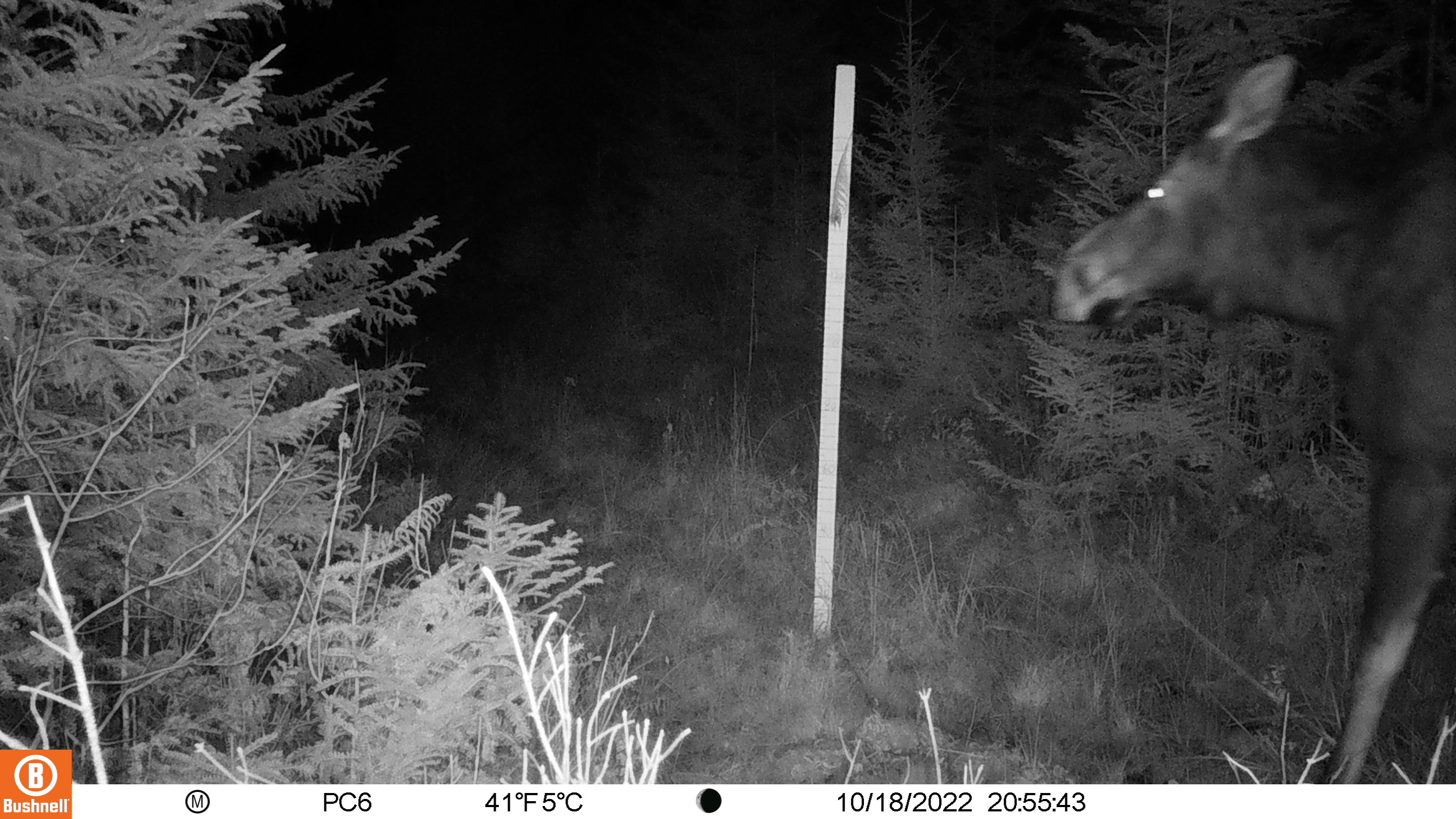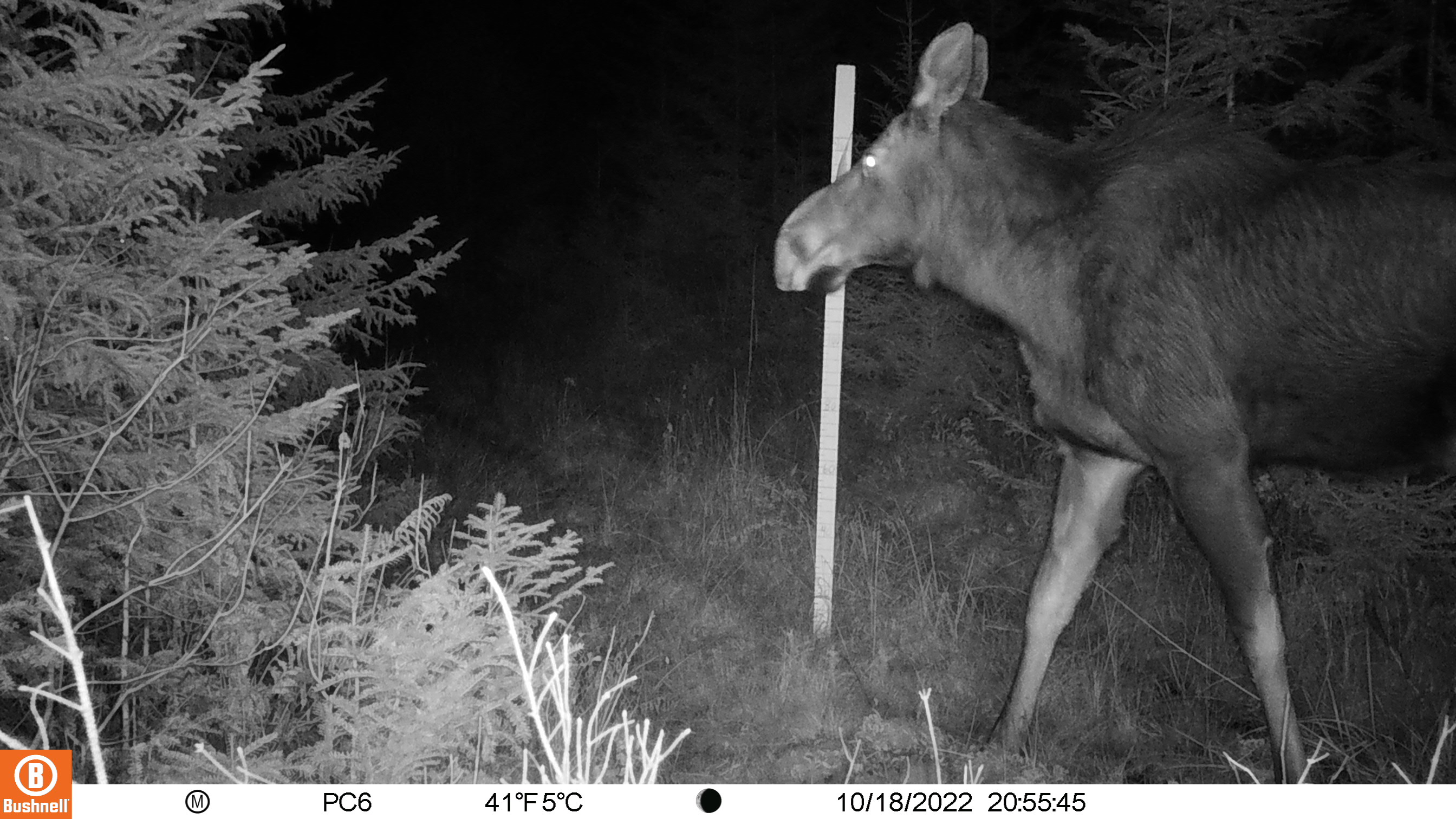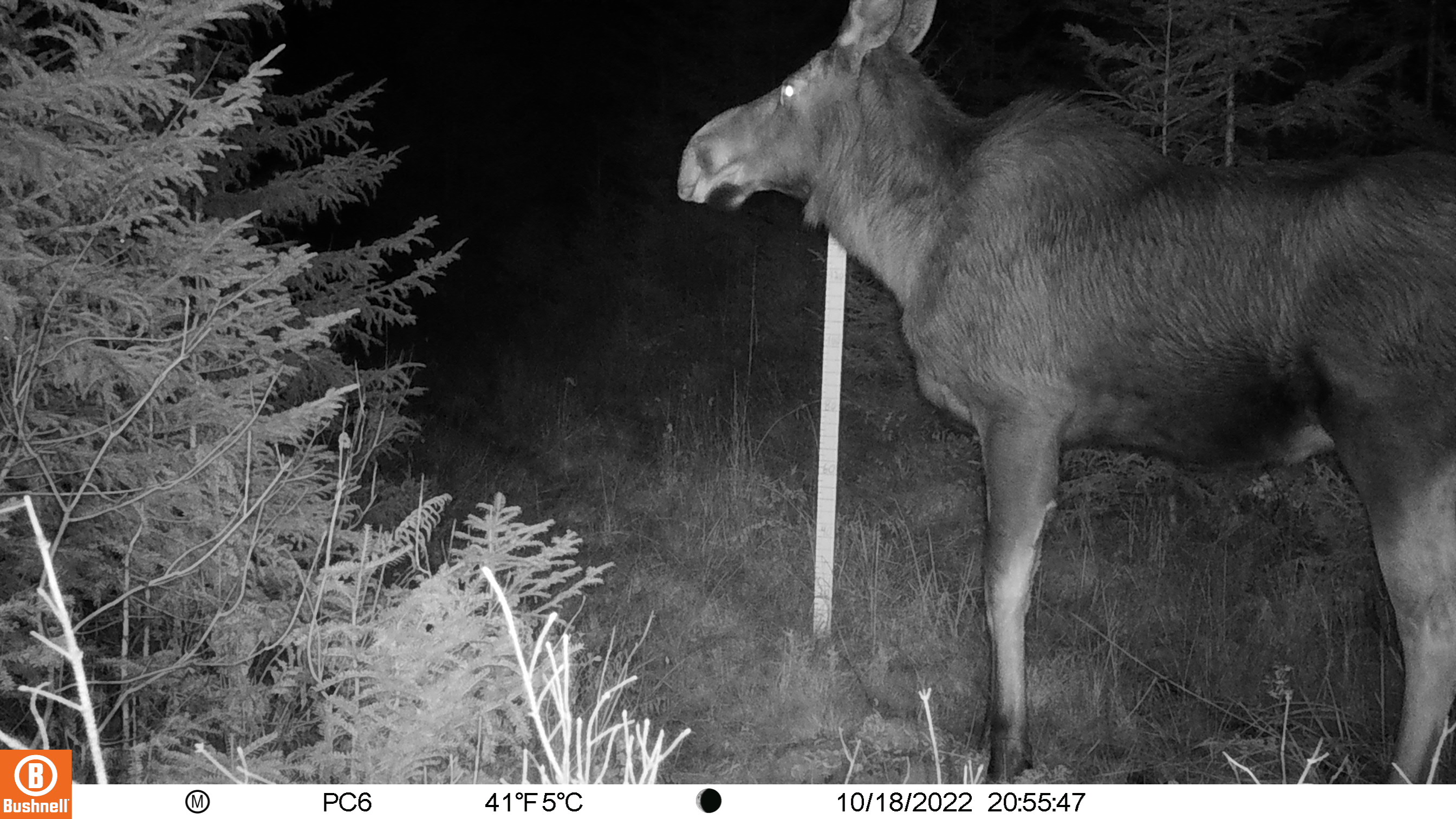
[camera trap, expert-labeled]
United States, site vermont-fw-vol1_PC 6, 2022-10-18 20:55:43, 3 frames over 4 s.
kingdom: Animalia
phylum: Chordata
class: Mammalia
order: Artiodactyla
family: Cervidae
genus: Alces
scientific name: Alces alces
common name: moose